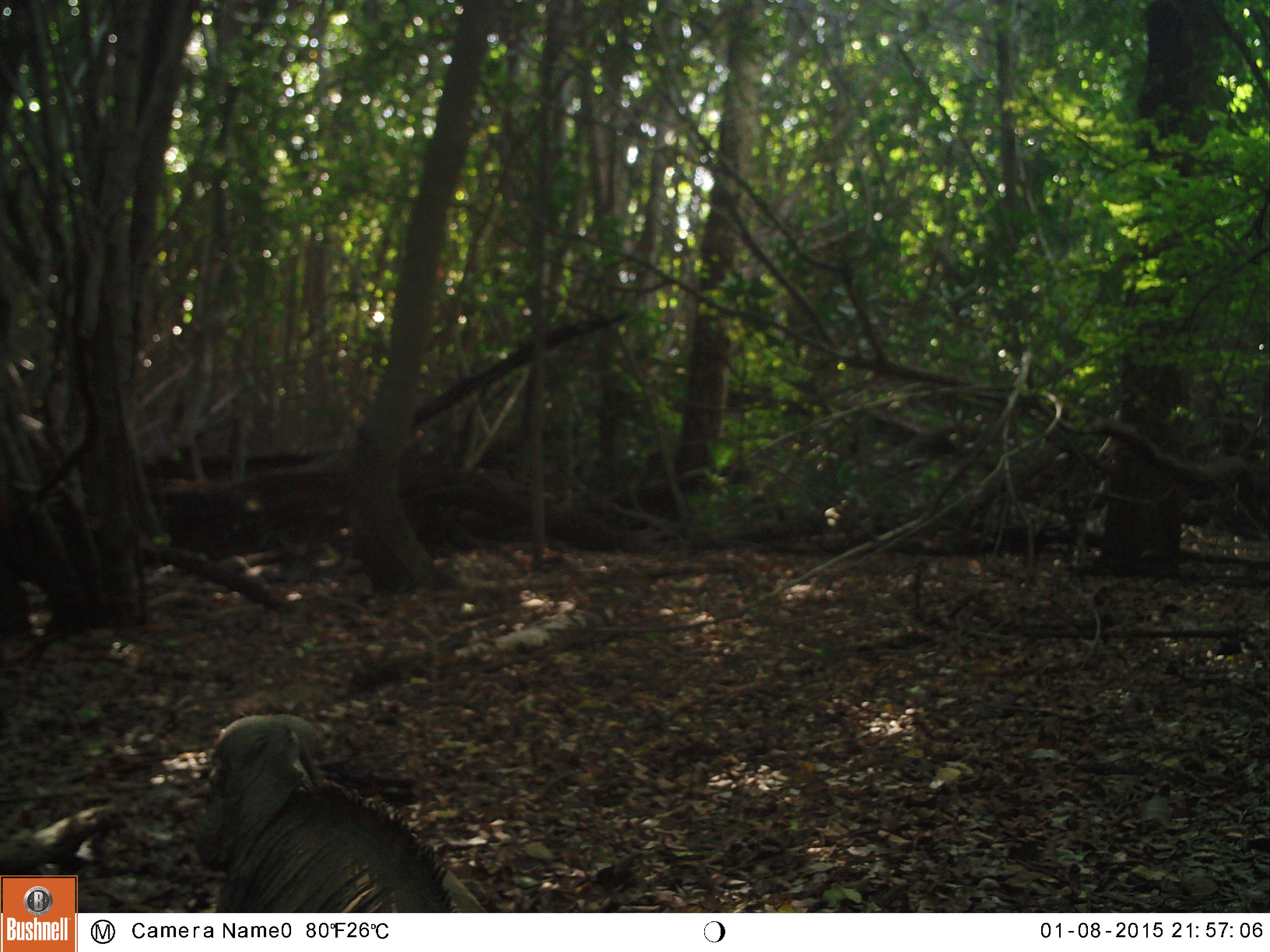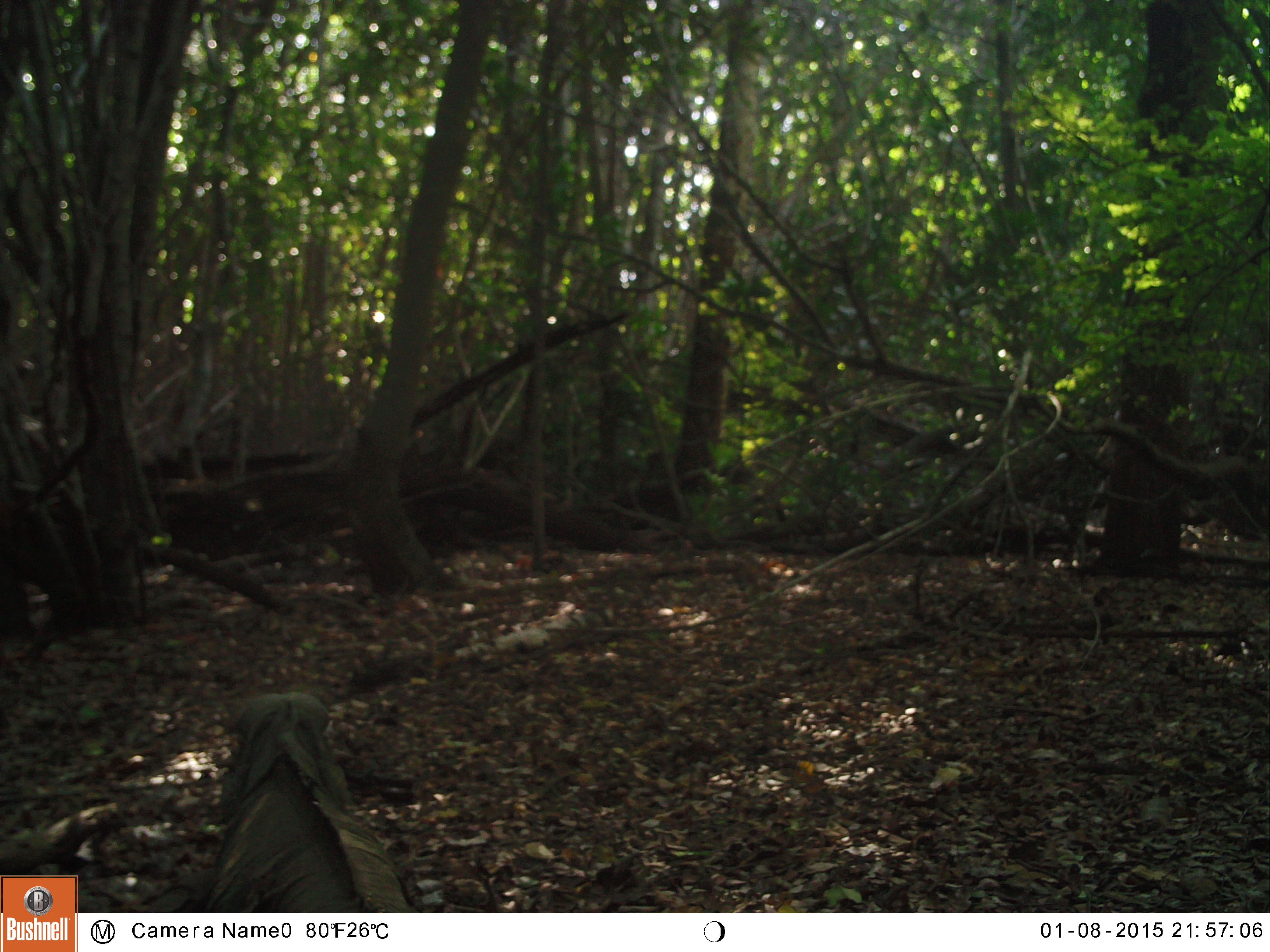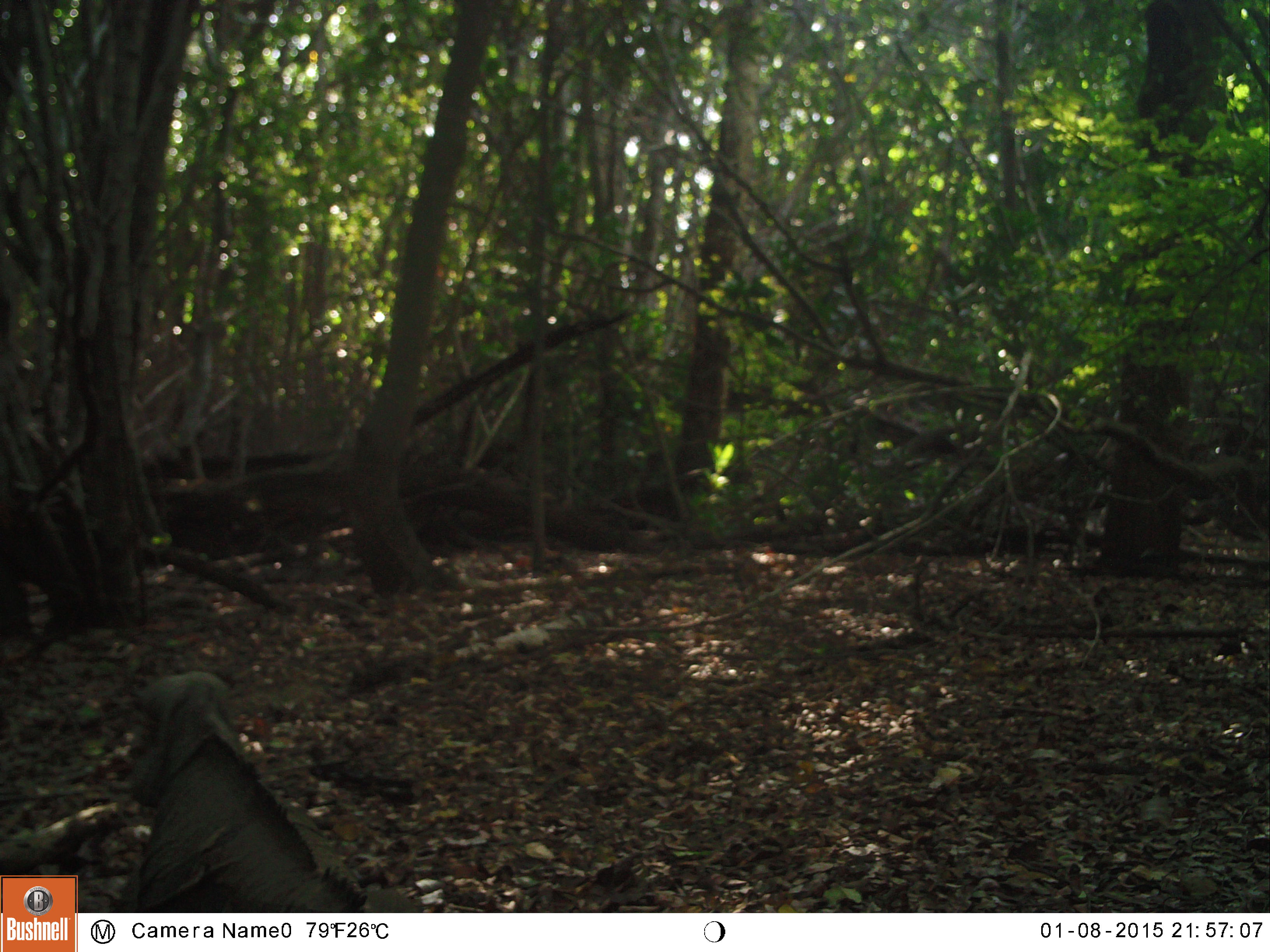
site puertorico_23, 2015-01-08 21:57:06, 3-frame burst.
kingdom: Animalia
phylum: Chordata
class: Reptilia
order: Squamata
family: Iguanidae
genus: Iguana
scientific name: Iguana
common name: typical iguanas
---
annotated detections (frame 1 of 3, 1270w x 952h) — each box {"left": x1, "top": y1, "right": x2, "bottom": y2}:
iguana: {"left": 189, "top": 712, "right": 456, "bottom": 914}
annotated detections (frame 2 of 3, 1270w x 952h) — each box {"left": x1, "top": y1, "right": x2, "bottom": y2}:
iguana: {"left": 193, "top": 688, "right": 432, "bottom": 912}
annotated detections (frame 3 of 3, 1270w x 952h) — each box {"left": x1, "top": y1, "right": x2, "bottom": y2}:
iguana: {"left": 111, "top": 667, "right": 370, "bottom": 912}